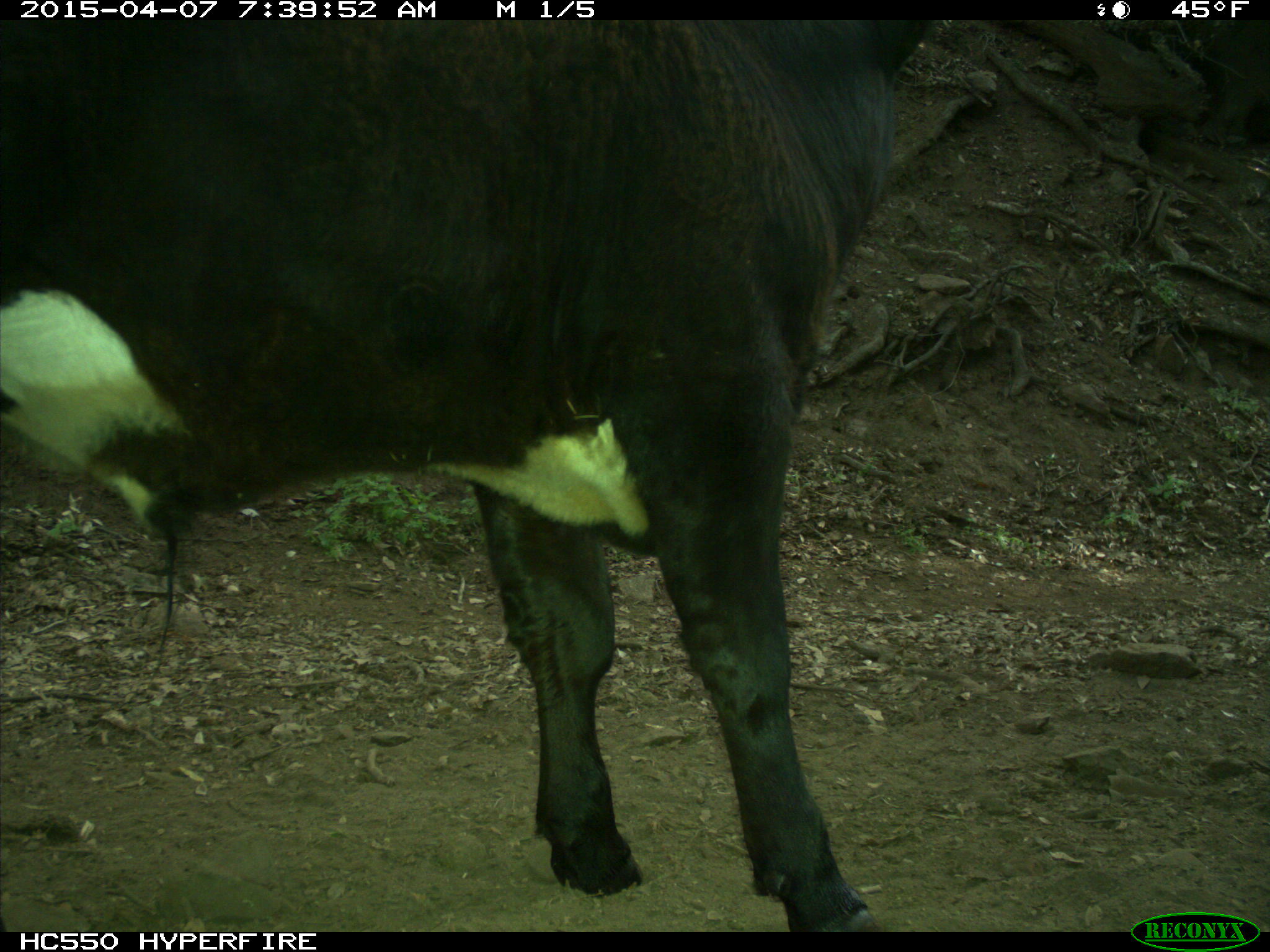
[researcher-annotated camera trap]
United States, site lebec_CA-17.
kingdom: Animalia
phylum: Chordata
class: Mammalia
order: Artiodactyla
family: Bovidae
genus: Bos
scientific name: Bos taurus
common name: domestic cow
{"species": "Bos taurus (domestic cow)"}